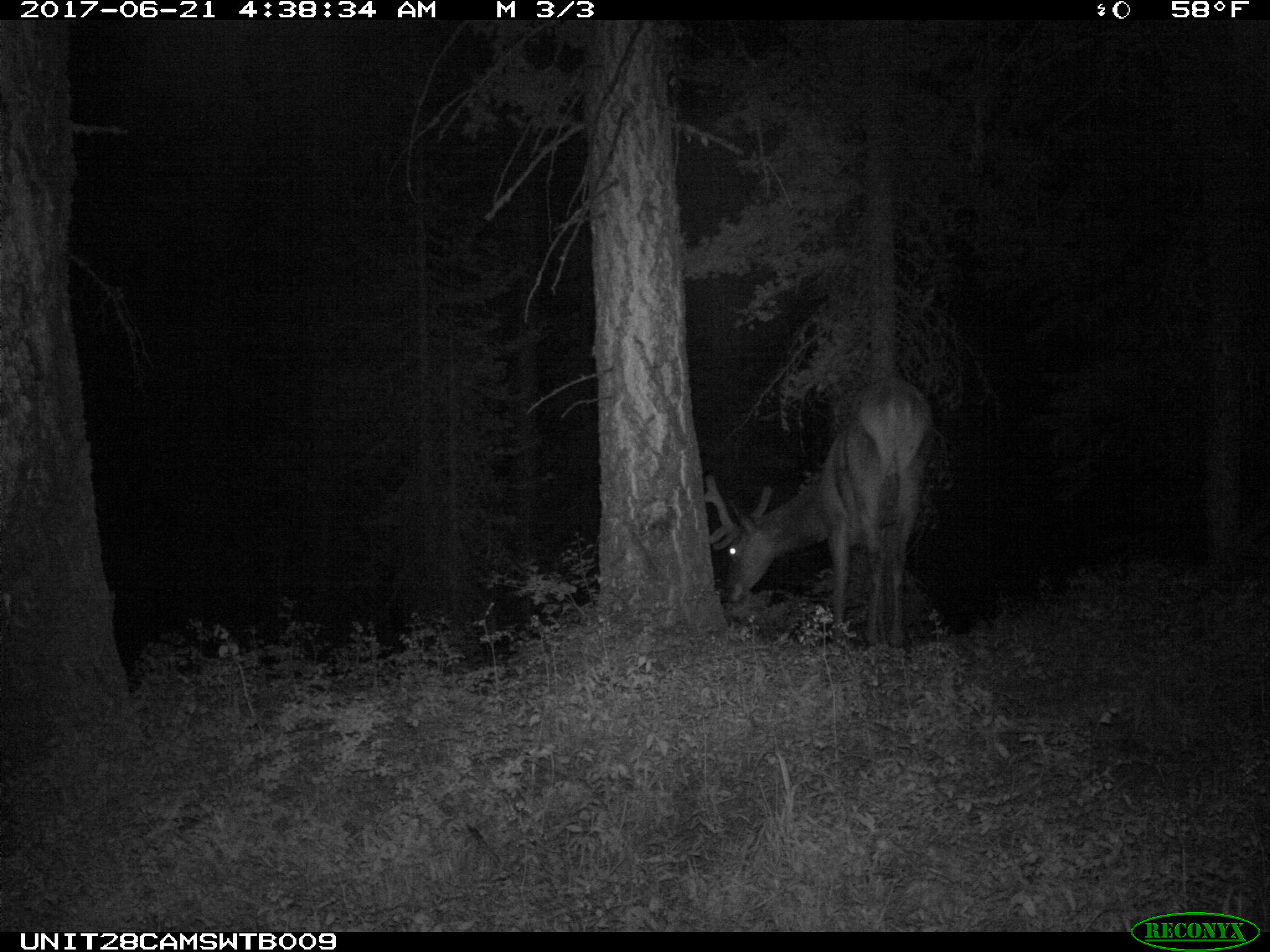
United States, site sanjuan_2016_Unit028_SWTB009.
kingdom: Animalia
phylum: Chordata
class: Mammalia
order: Artiodactyla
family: Cervidae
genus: Cervus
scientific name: Cervus elaphus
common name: red deer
Cervus elaphus (red deer).